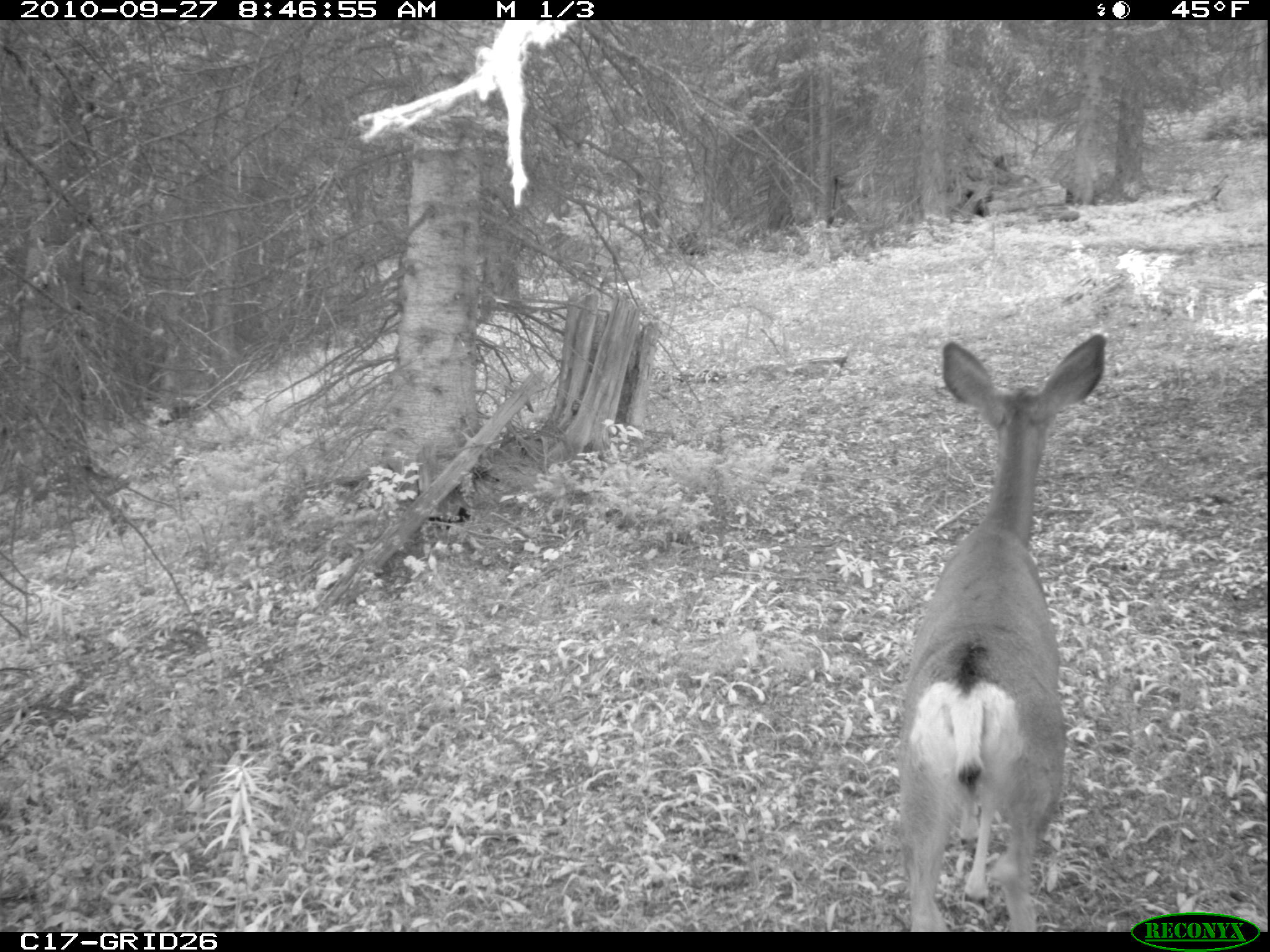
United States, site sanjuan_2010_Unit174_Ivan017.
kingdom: Animalia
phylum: Chordata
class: Mammalia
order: Artiodactyla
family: Cervidae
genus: Odocoileus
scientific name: Odocoileus hemionus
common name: mule deer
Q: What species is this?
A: Odocoileus hemionus (mule deer).